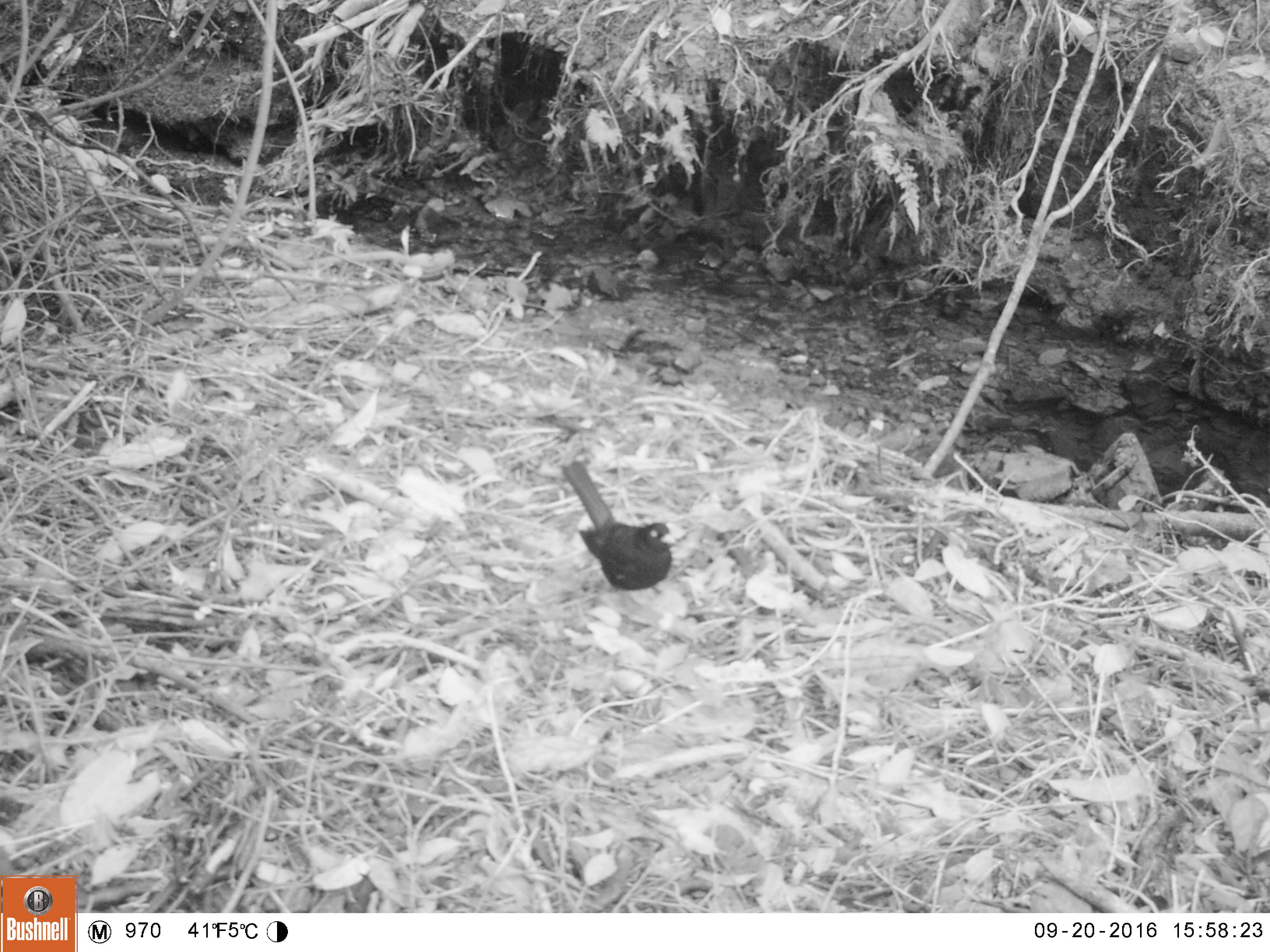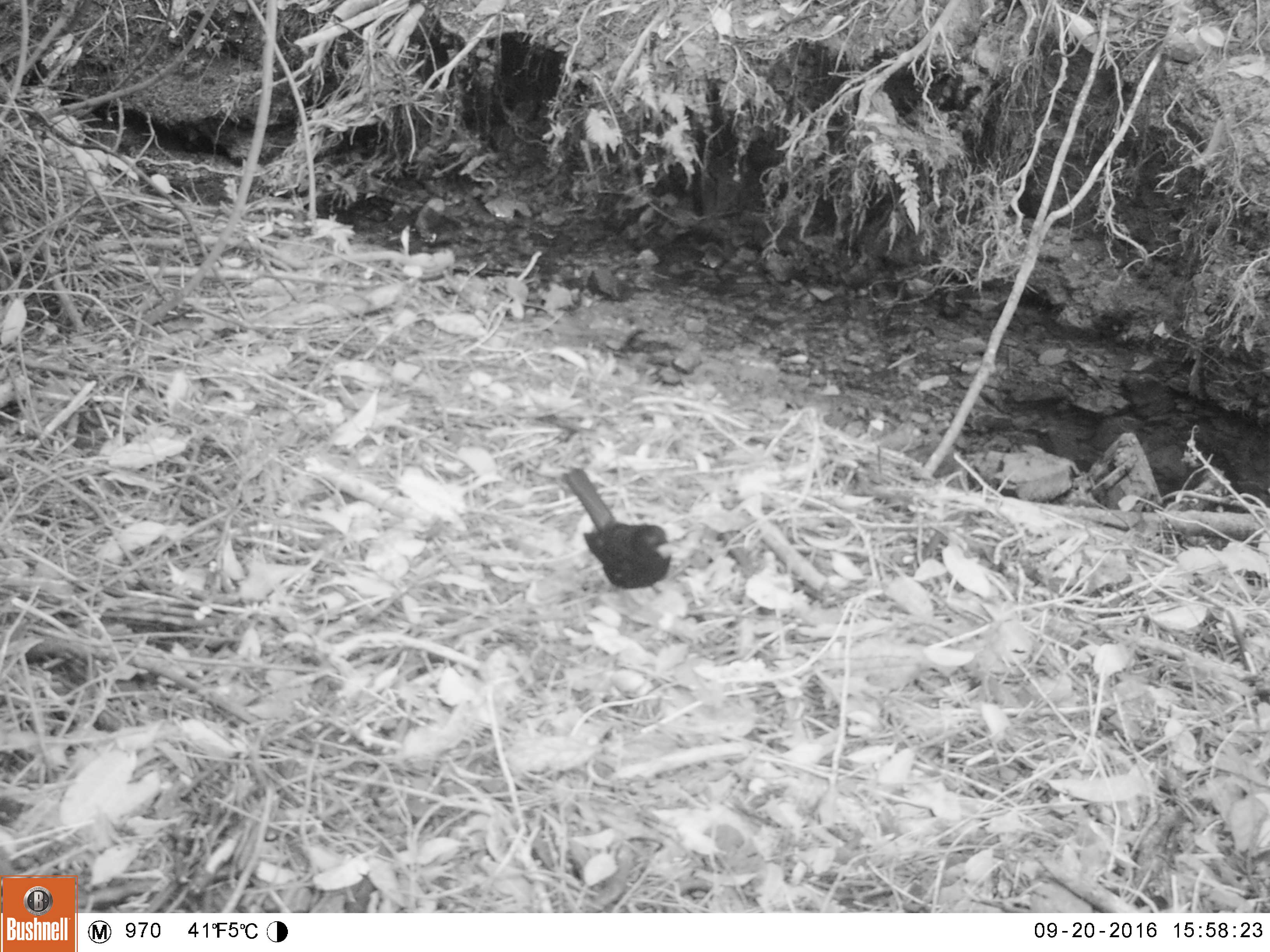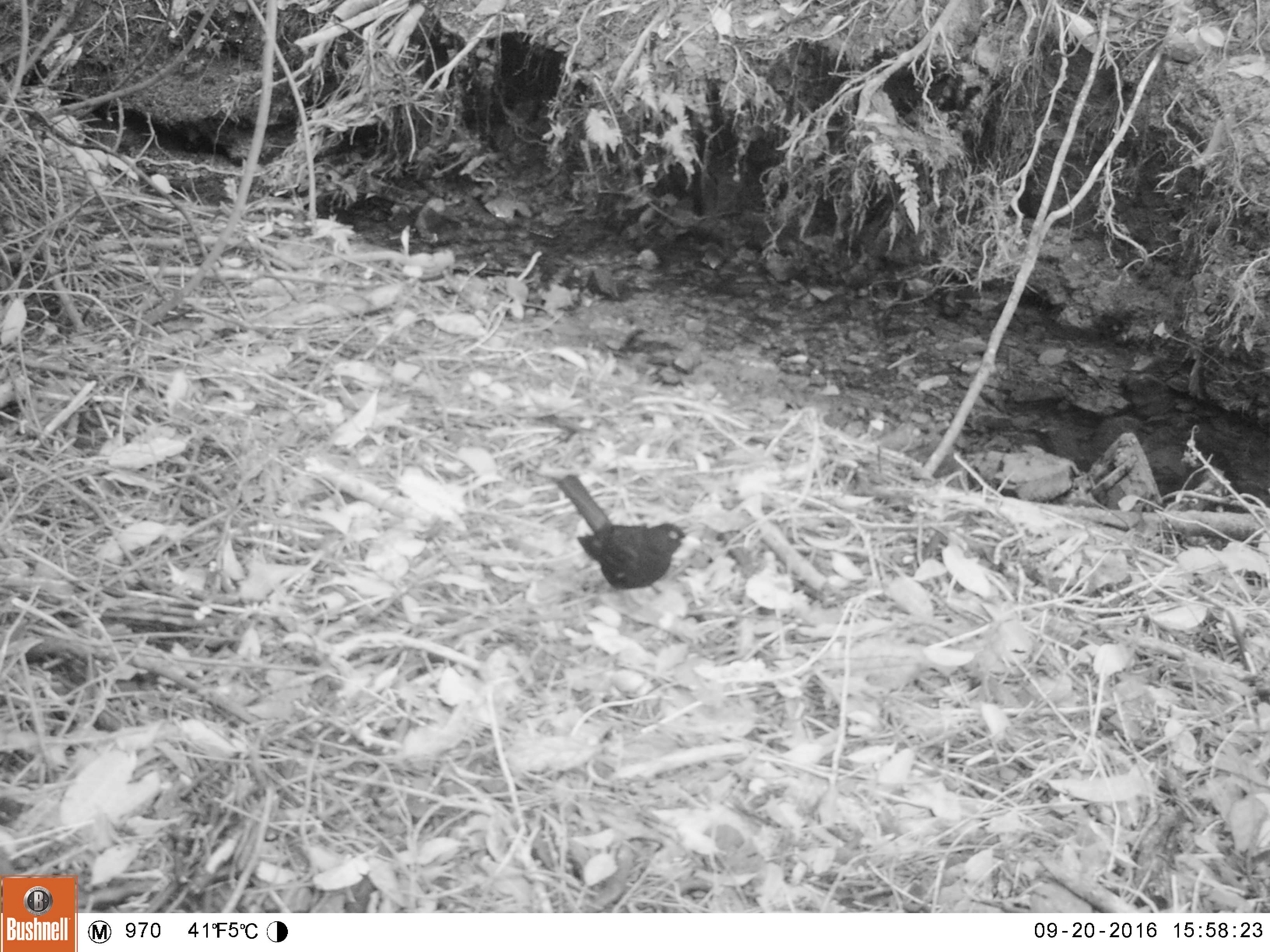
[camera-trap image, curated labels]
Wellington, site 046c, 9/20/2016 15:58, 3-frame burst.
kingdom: Animalia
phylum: Chordata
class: Aves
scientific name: Aves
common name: bird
Bird (Aves).